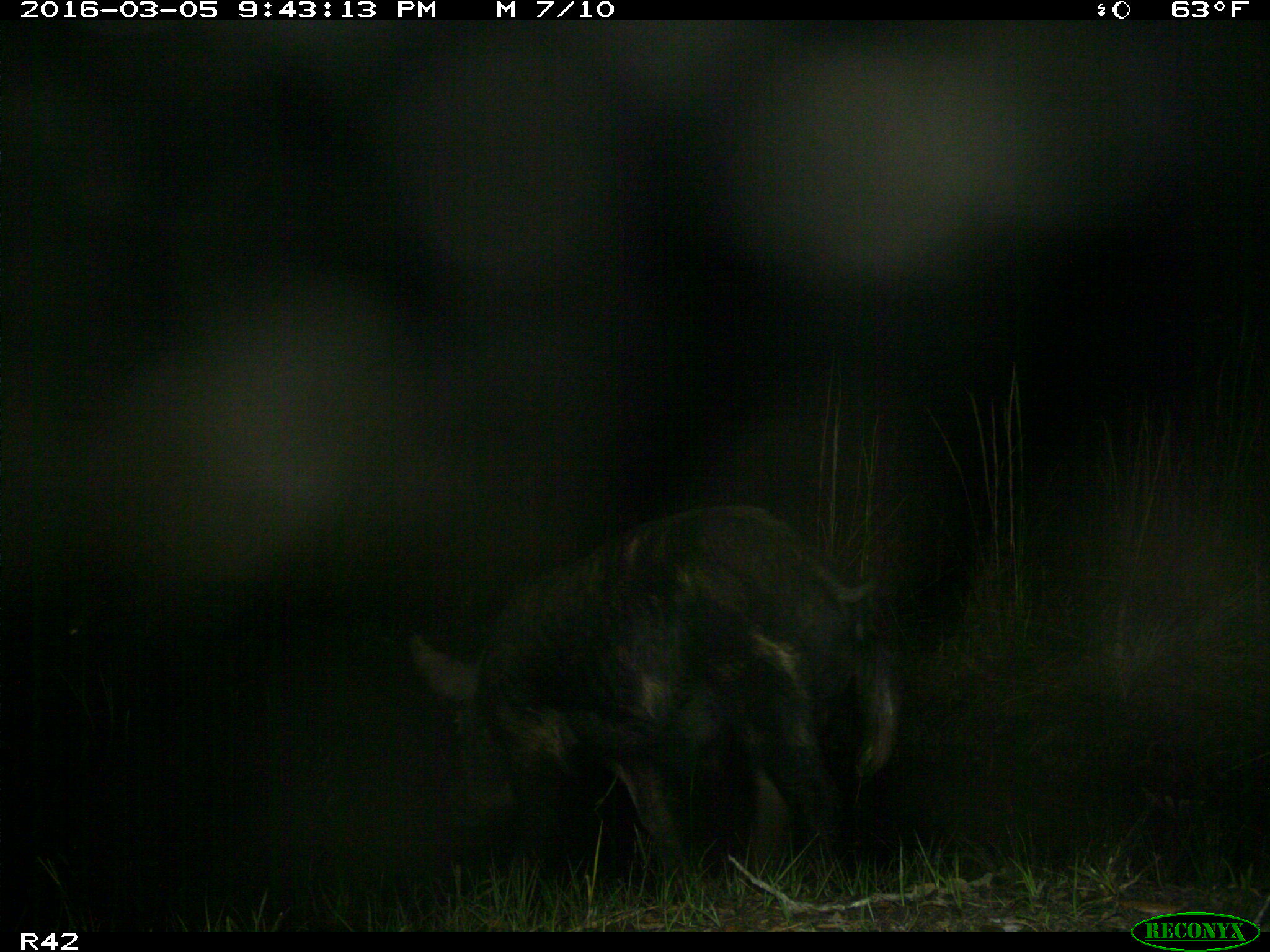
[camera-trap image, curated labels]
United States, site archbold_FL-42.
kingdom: Animalia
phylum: Chordata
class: Mammalia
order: Artiodactyla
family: Suidae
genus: Sus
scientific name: Sus scrofa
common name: wild boar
Sus scrofa (wild boar).